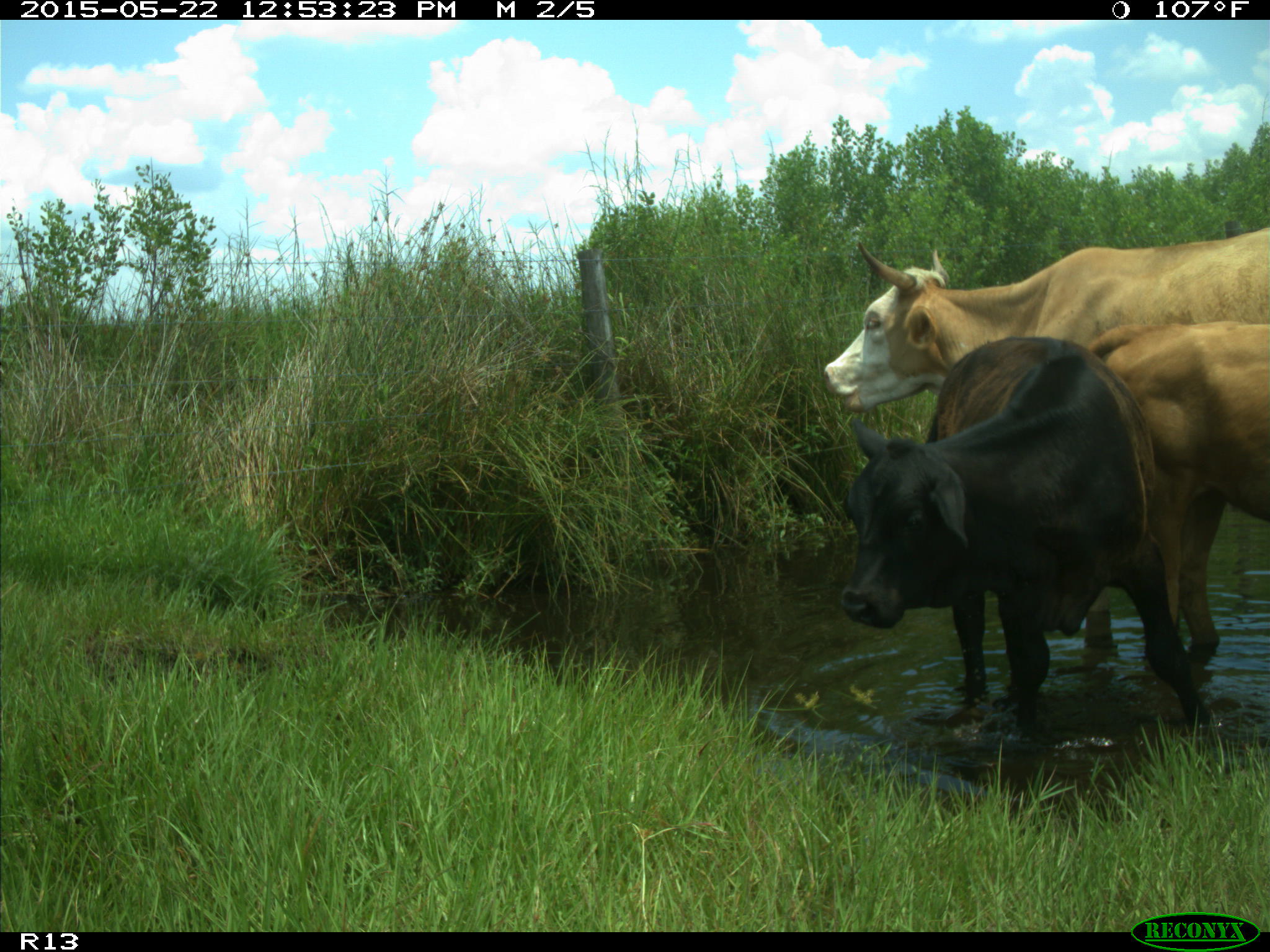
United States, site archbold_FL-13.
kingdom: Animalia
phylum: Chordata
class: Mammalia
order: Artiodactyla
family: Bovidae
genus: Bos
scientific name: Bos taurus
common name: domestic cow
Bos taurus (domestic cow).